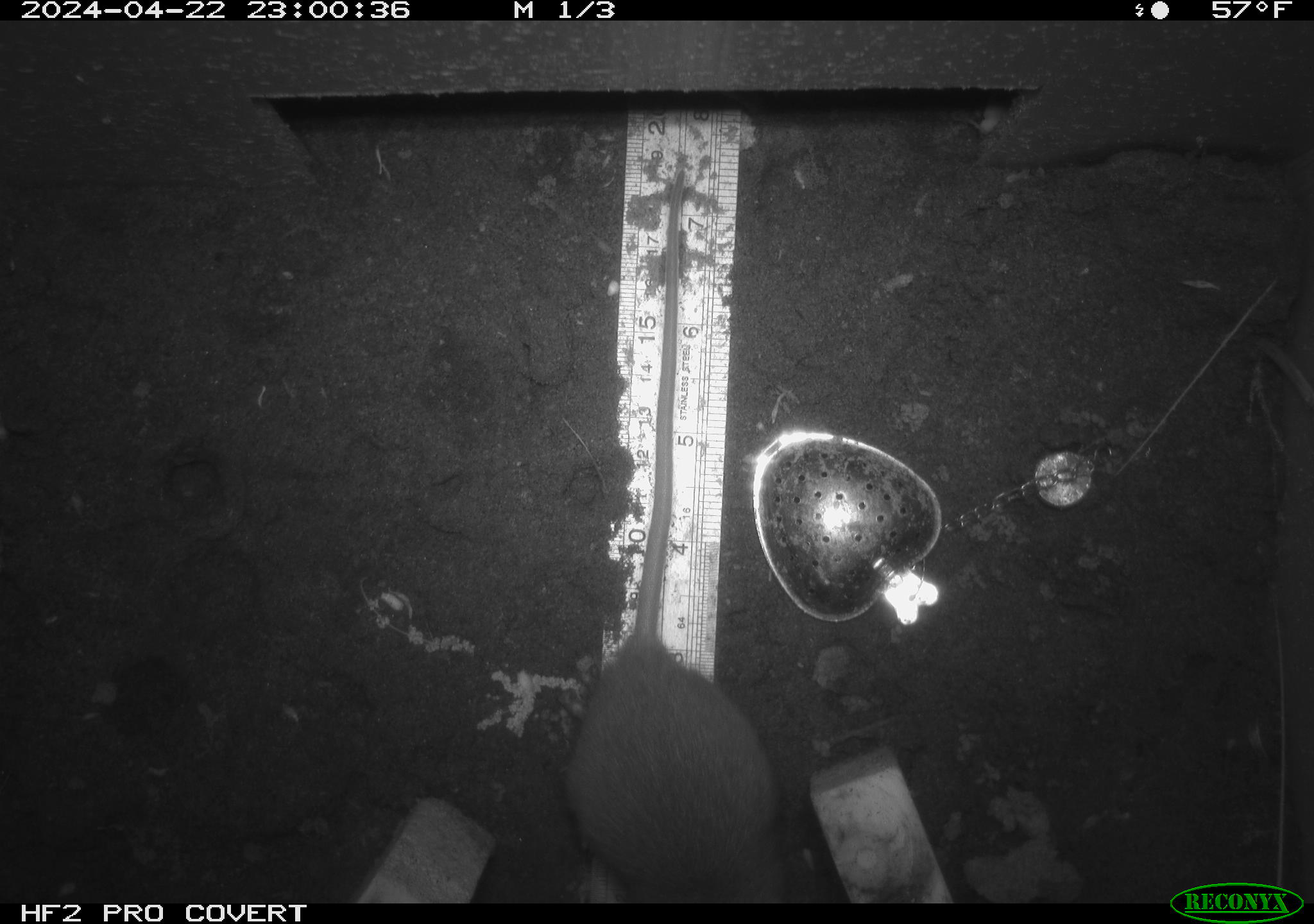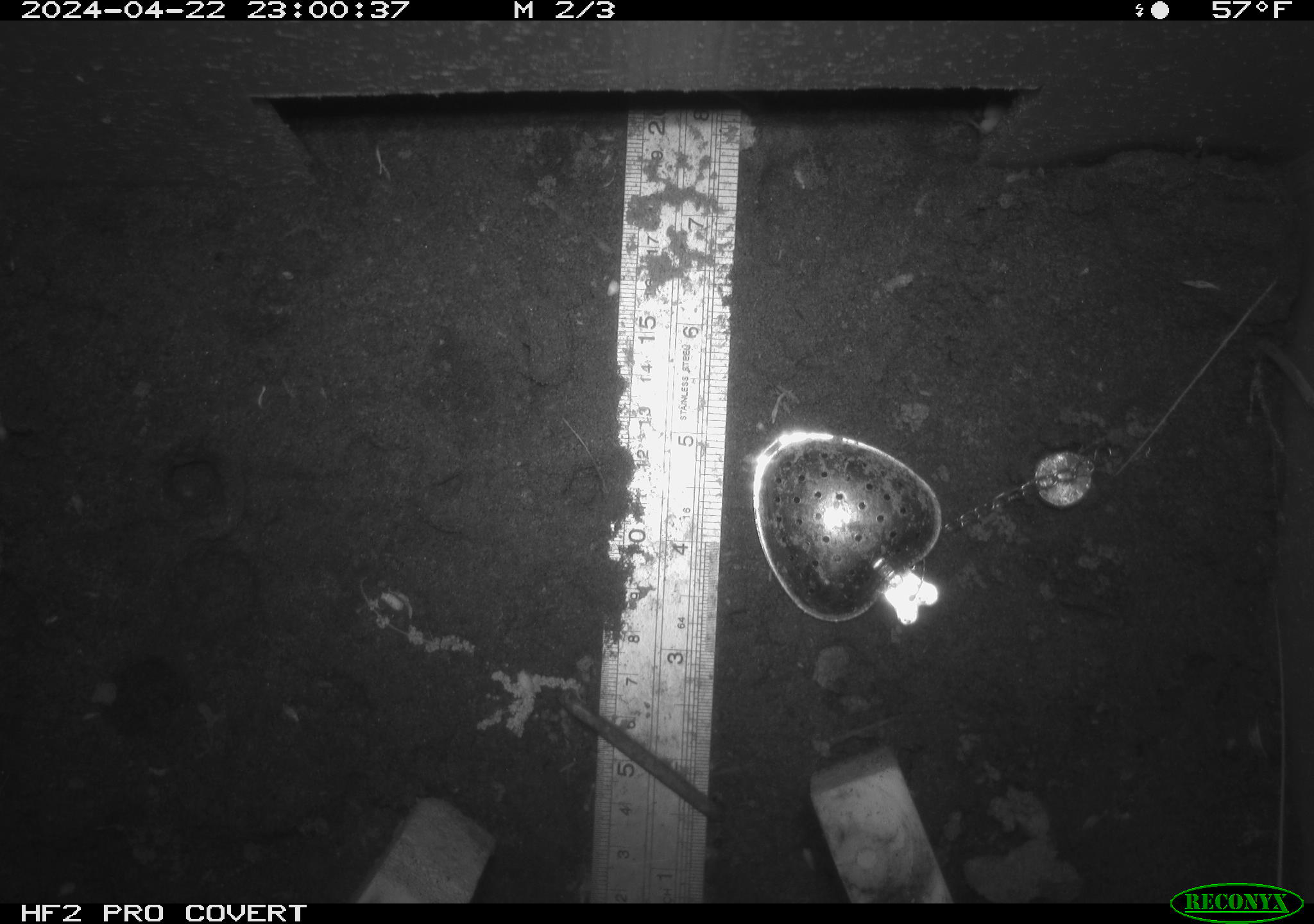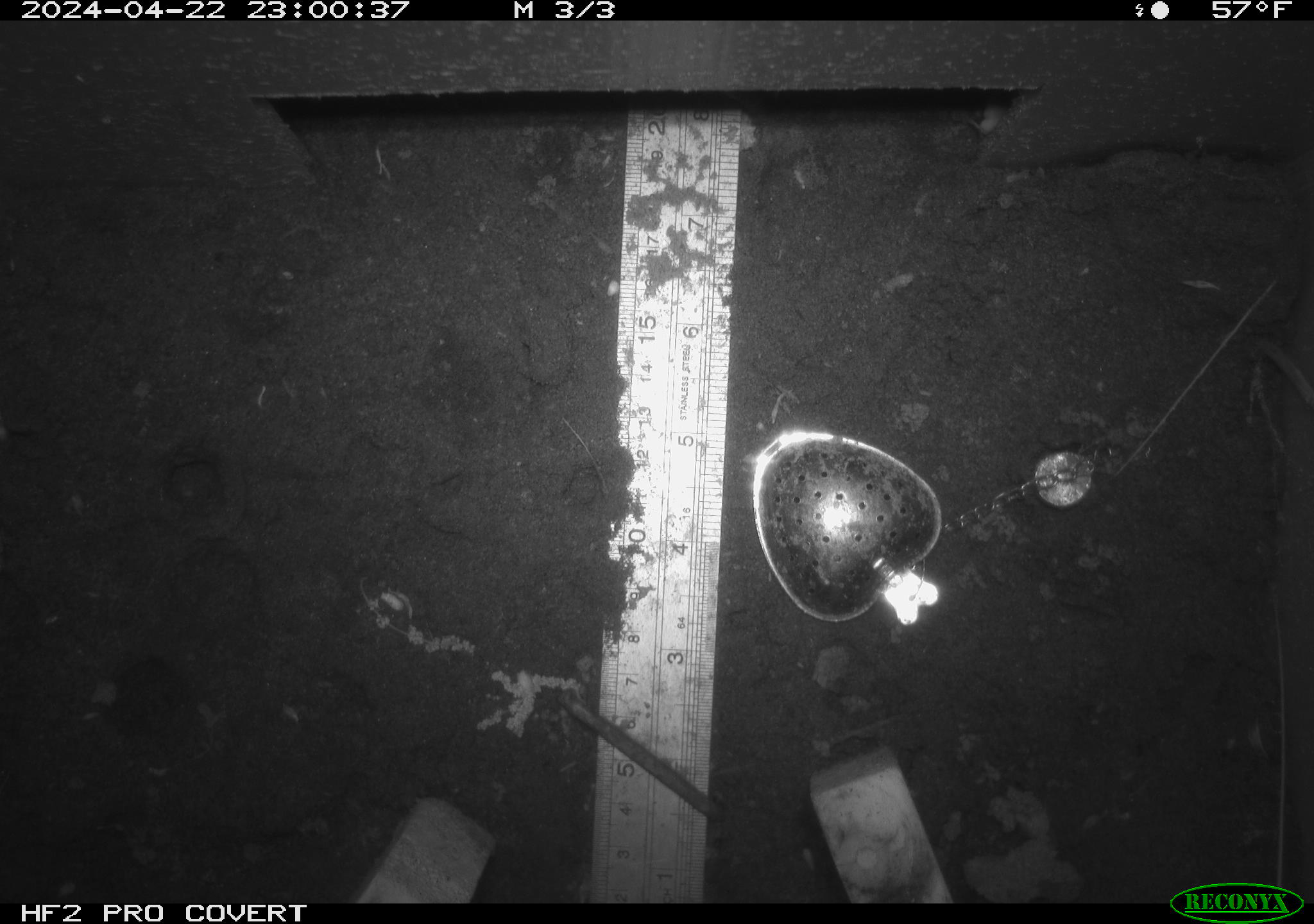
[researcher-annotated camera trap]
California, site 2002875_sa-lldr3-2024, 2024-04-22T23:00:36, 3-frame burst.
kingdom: Animalia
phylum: Chordata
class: Mammalia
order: Rodentia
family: Muridae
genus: Rattus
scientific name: Rattus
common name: rat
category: rattus species